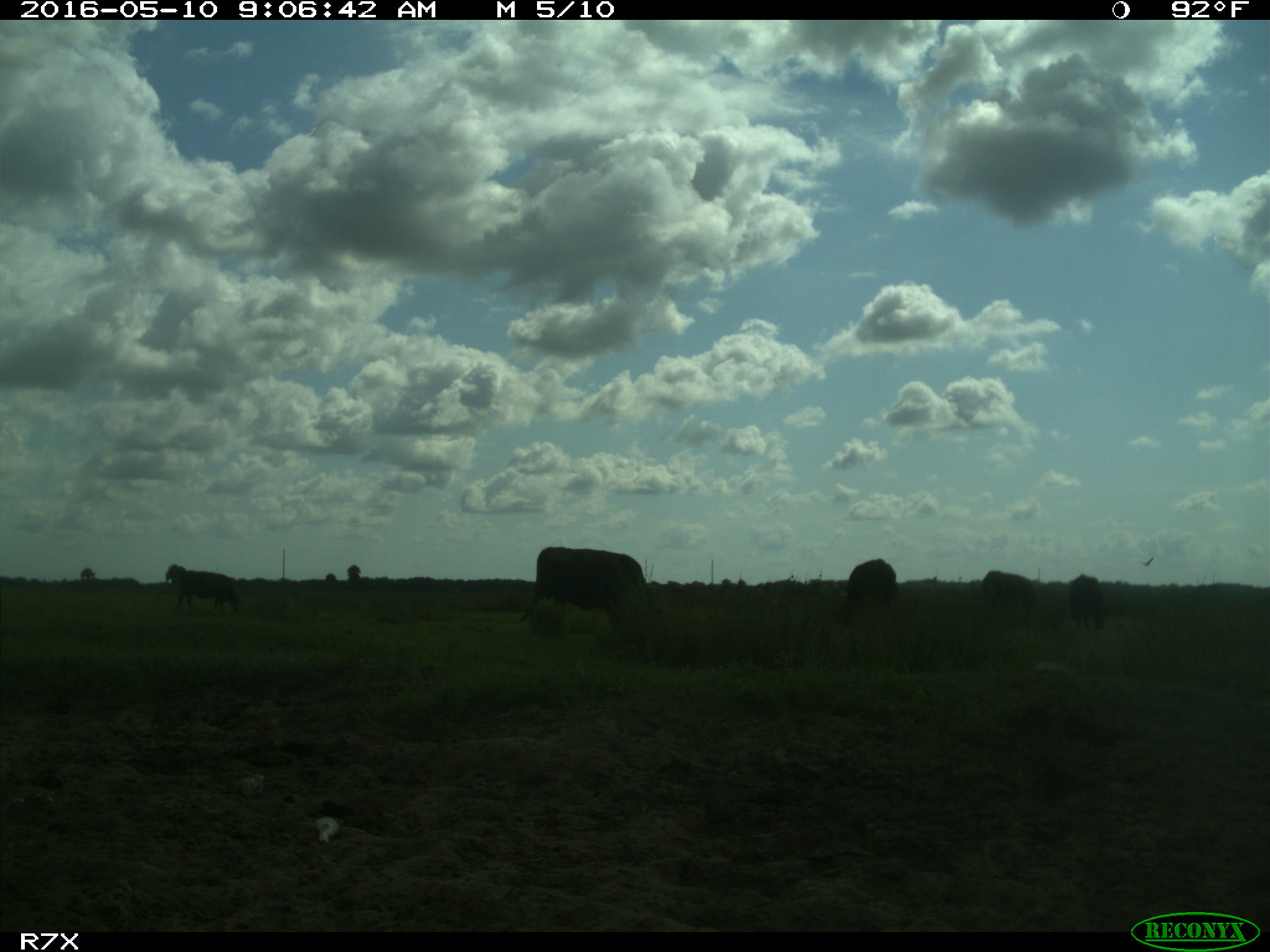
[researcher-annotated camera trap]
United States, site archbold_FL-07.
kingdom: Animalia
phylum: Chordata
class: Mammalia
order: Artiodactyla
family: Bovidae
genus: Bos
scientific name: Bos taurus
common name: domestic cow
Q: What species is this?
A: Bos taurus (domestic cow).